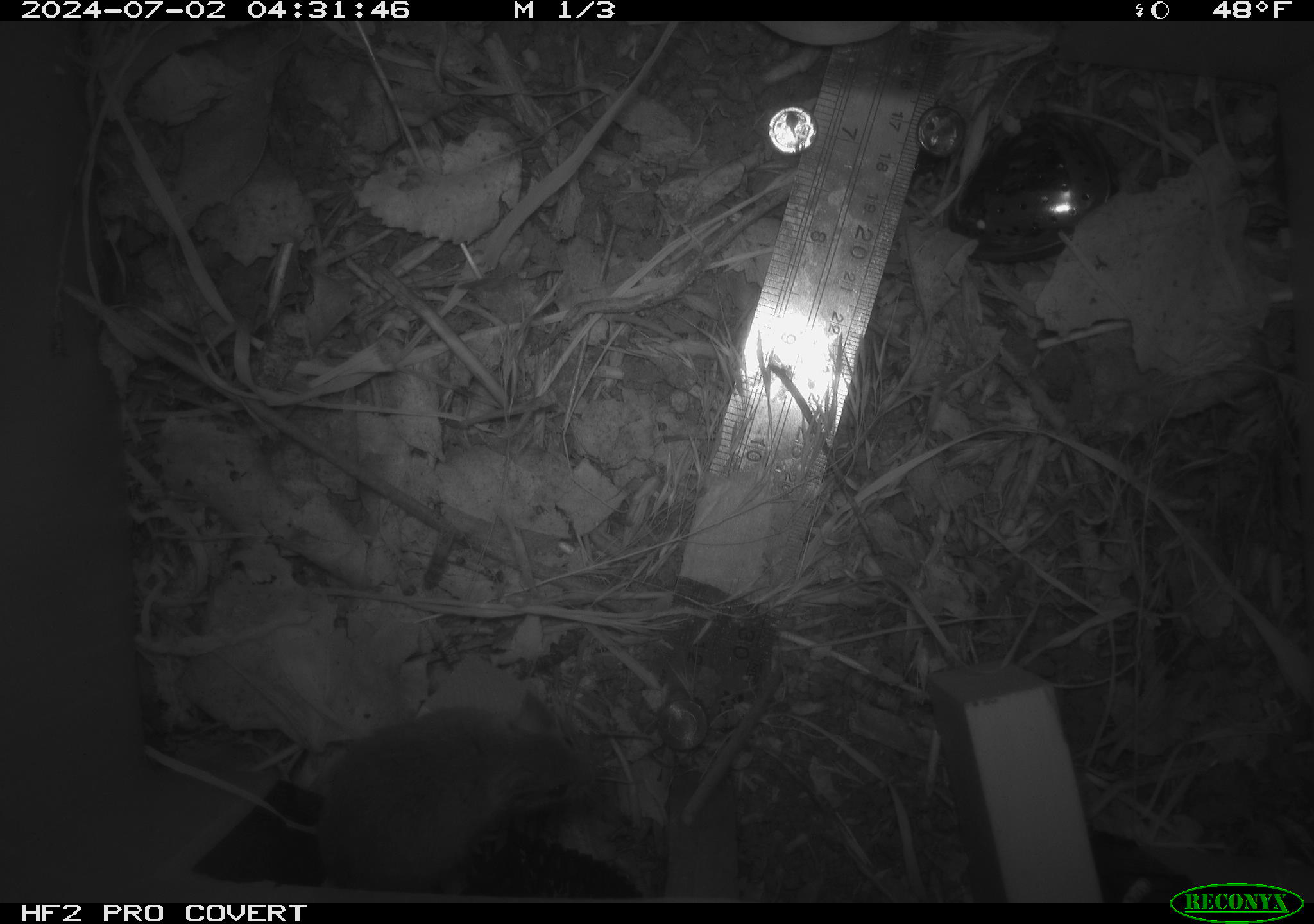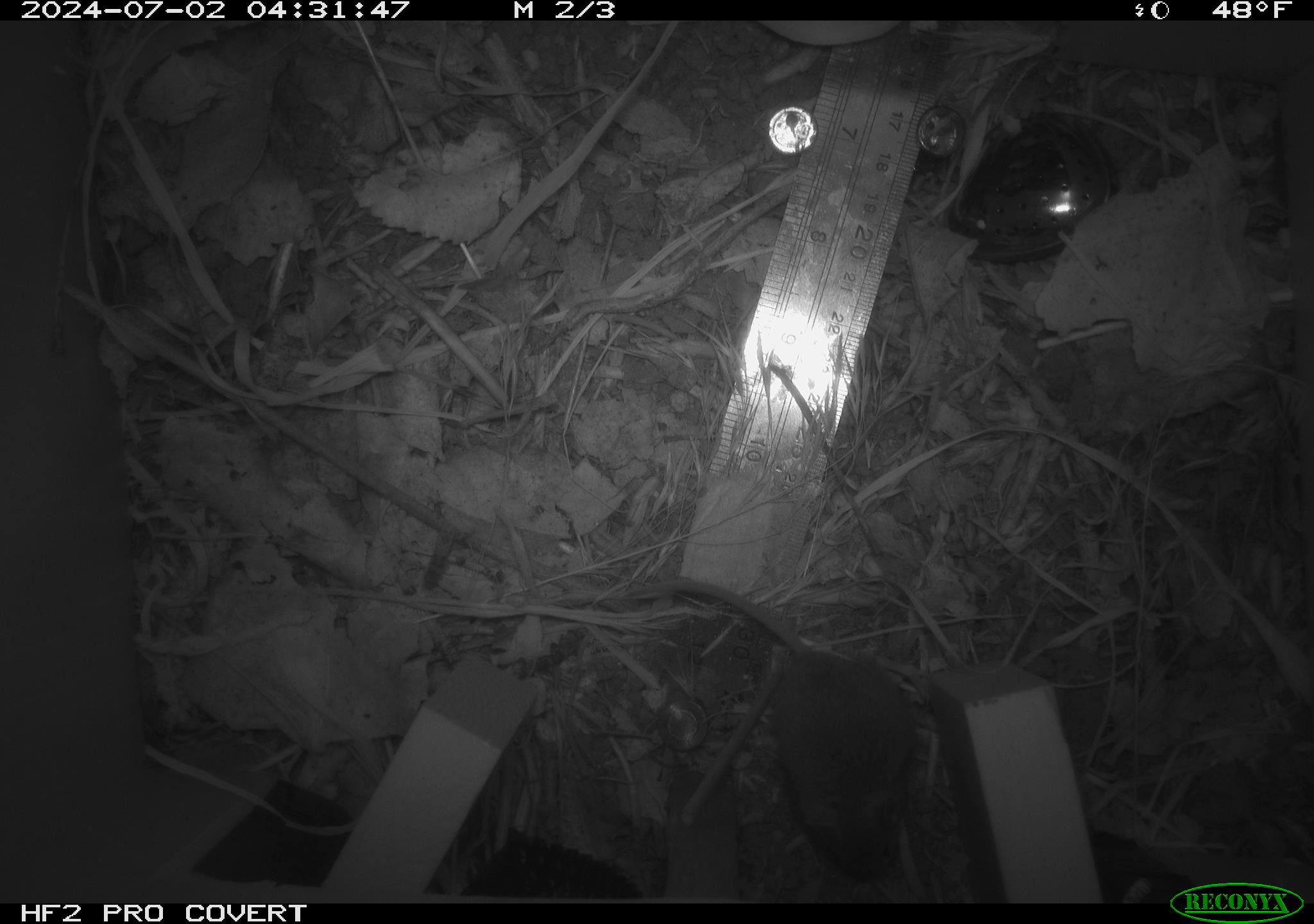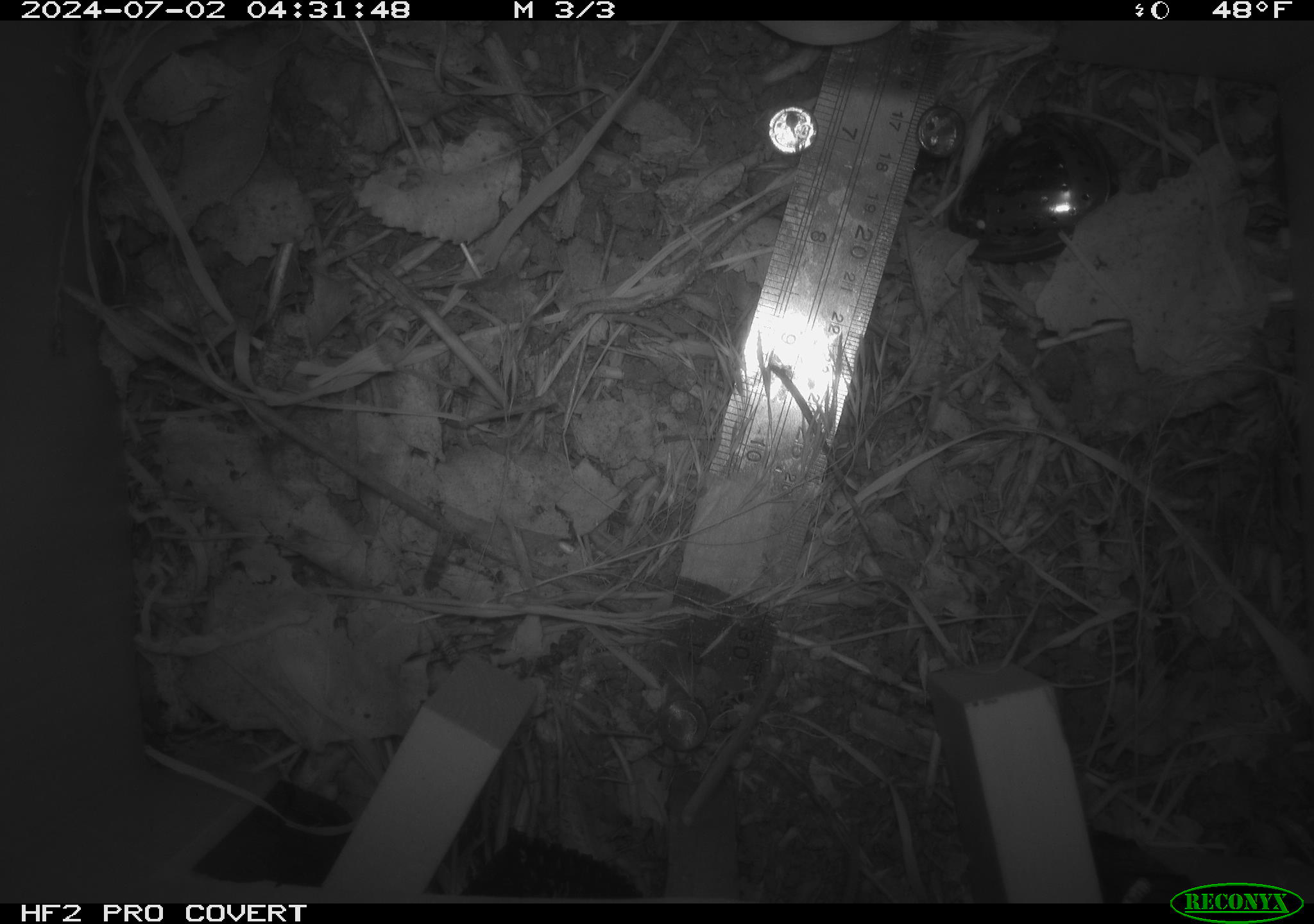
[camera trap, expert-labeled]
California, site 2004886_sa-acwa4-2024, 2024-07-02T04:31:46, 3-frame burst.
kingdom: Animalia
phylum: Chordata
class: Mammalia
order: Rodentia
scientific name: Rodentia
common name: mouse species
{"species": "mouse species (Rodentia)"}